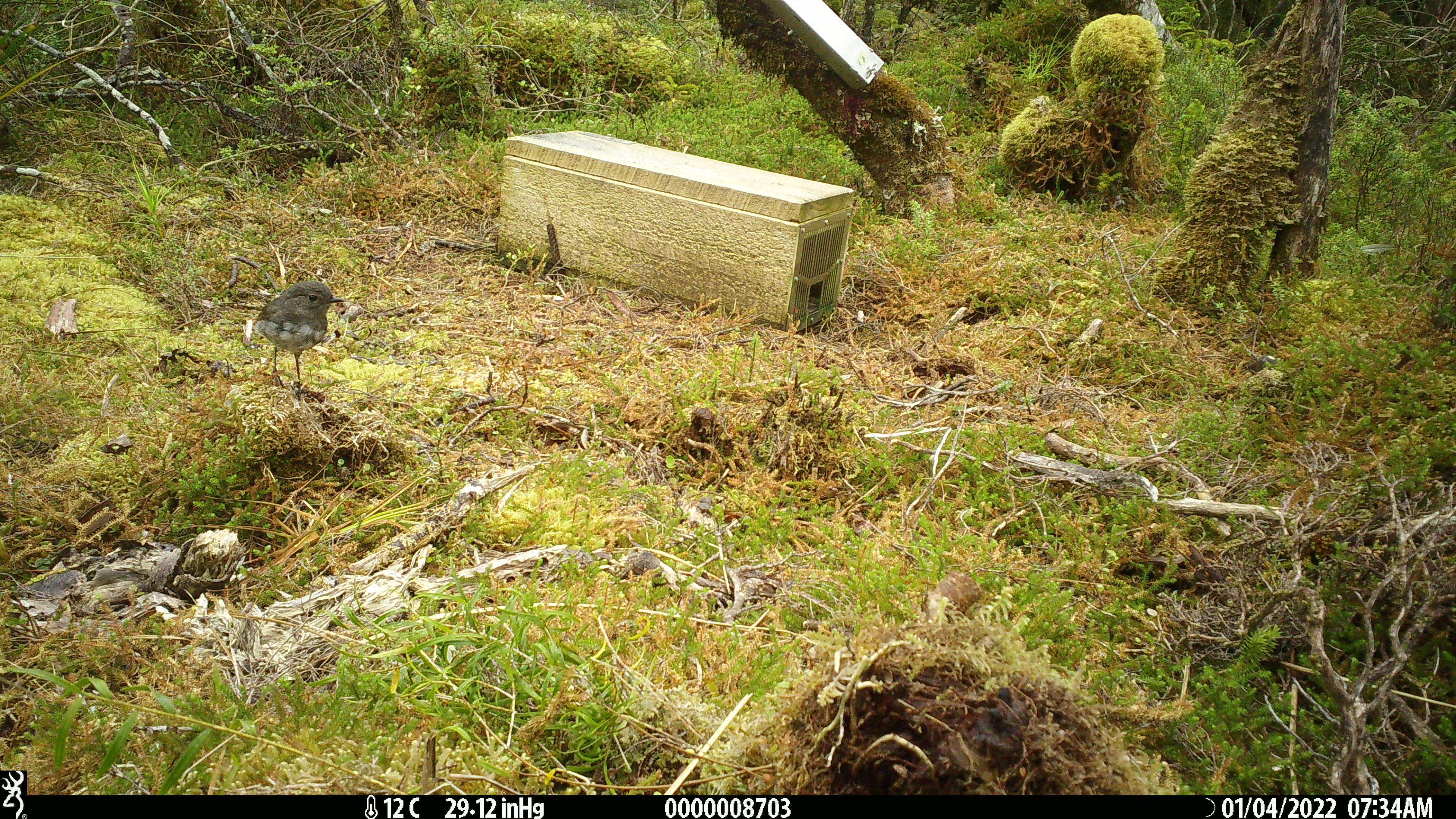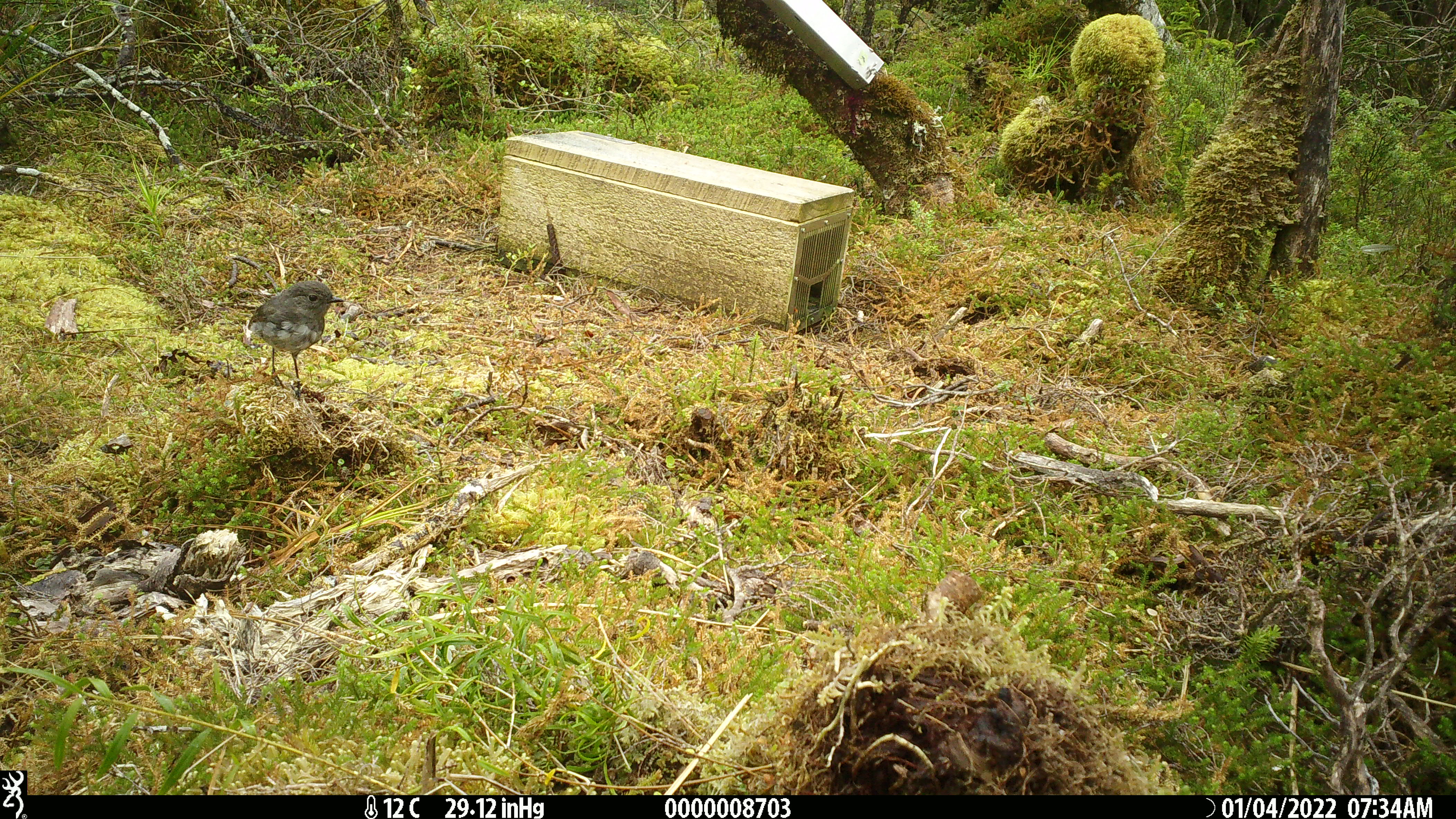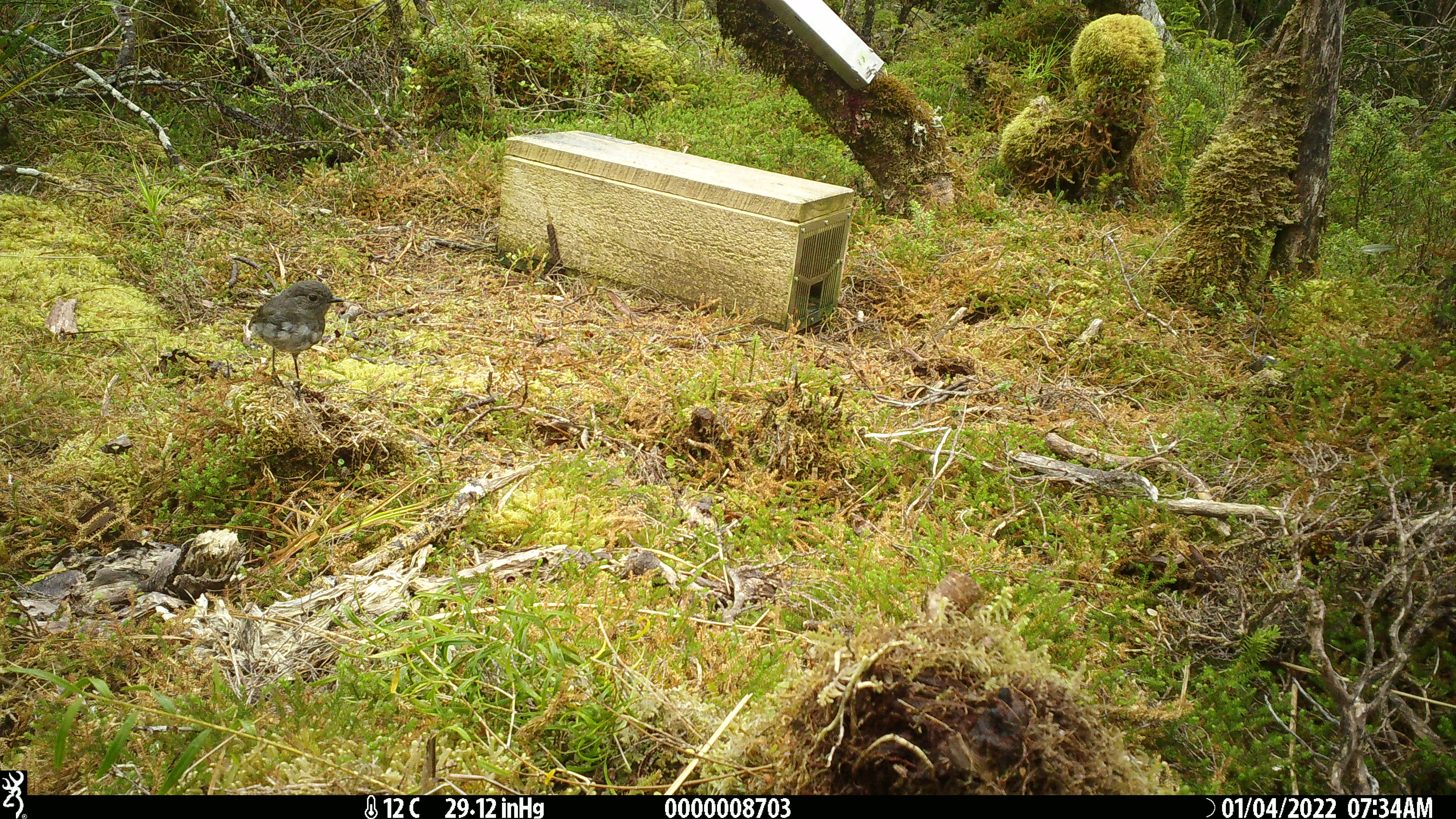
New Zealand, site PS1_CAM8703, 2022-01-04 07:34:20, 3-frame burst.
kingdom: Animalia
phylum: Chordata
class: Aves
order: Passeriformes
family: Petroicidae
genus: Petroica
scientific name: Petroica australis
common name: new zealand robin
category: robin